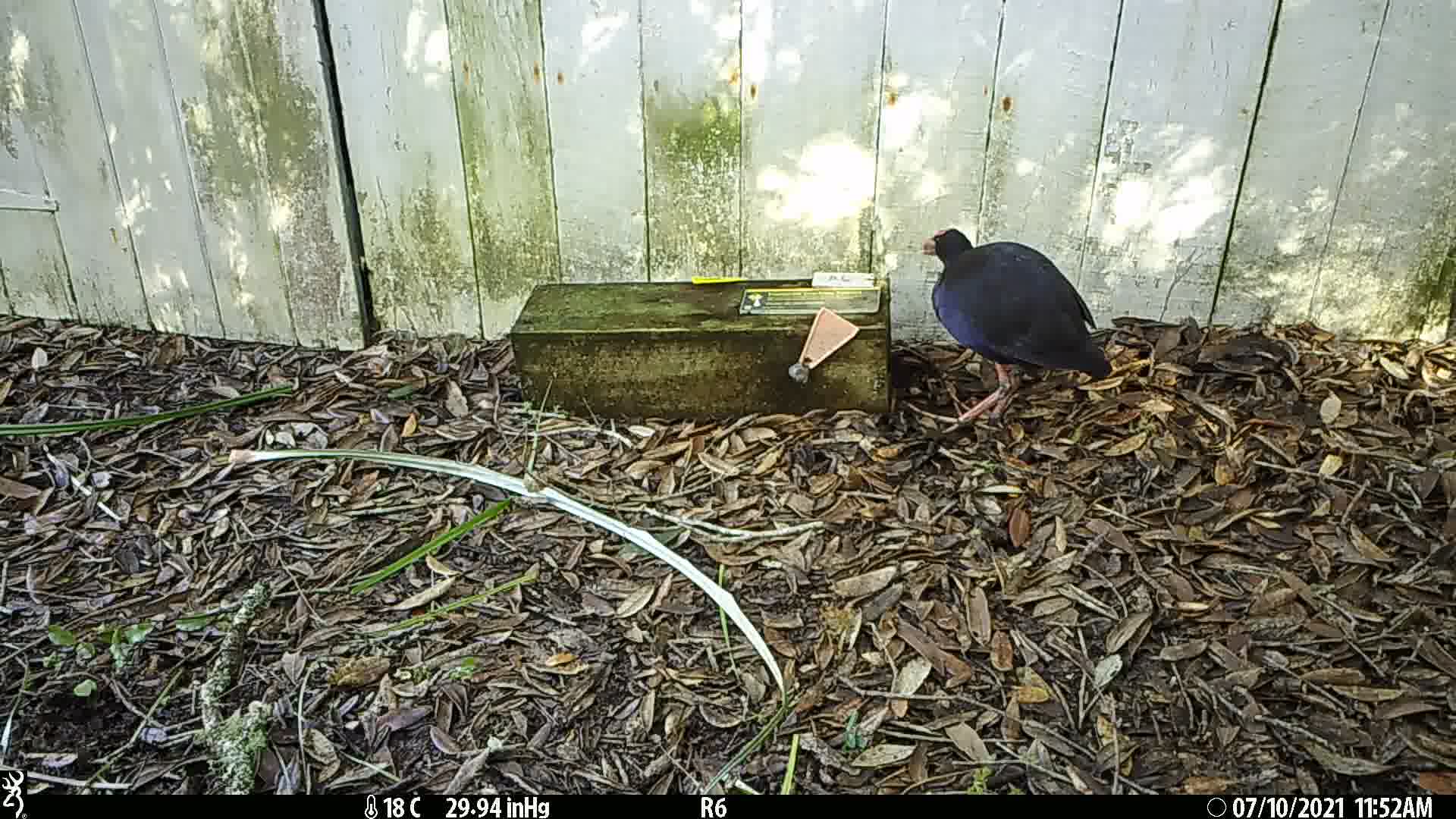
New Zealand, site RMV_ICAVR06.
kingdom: Animalia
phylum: Chordata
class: Aves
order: Gruiformes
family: Rallidae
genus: Porphyrio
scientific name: Porphyrio melanotus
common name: australasian swamphen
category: pukeko